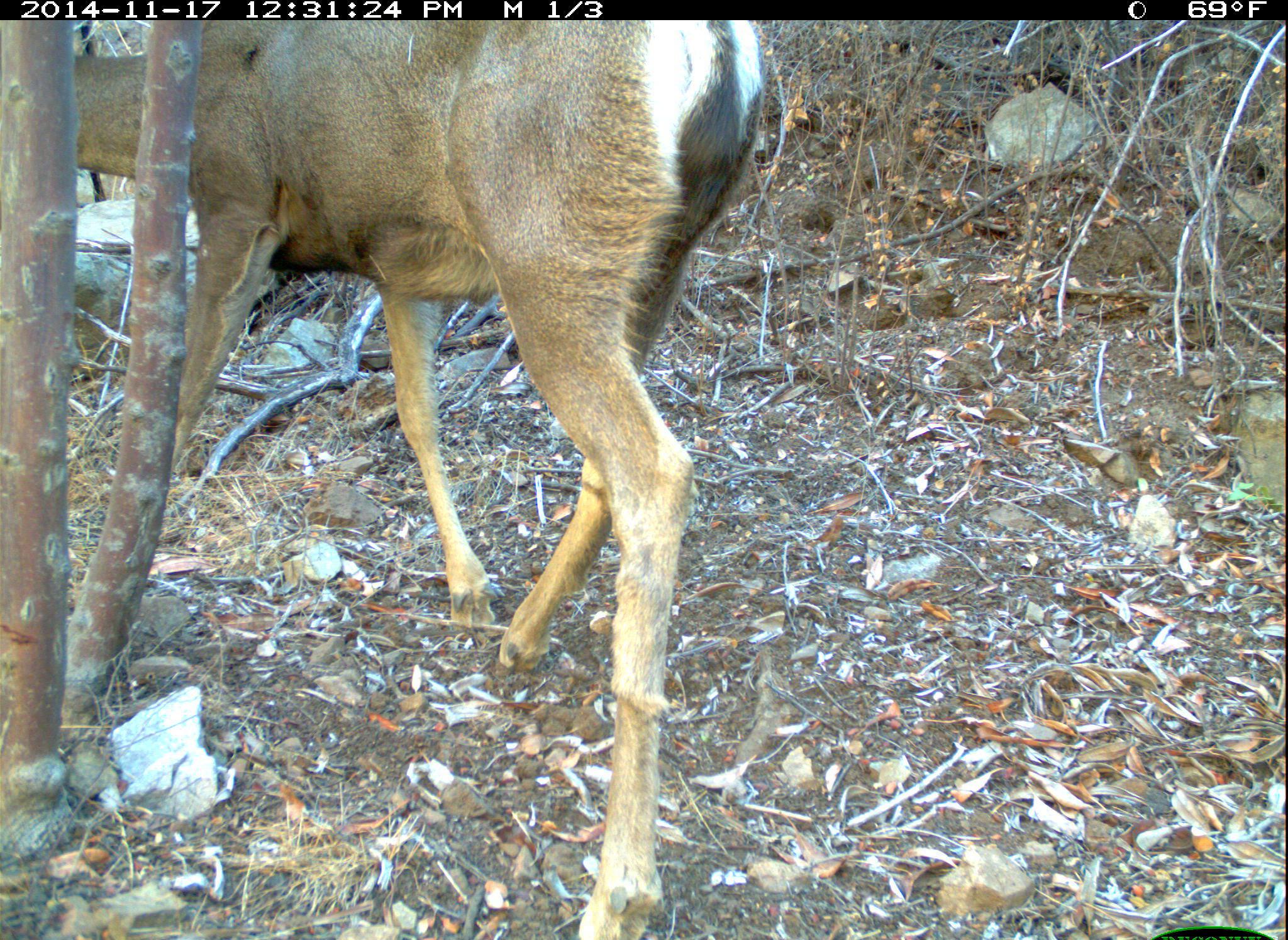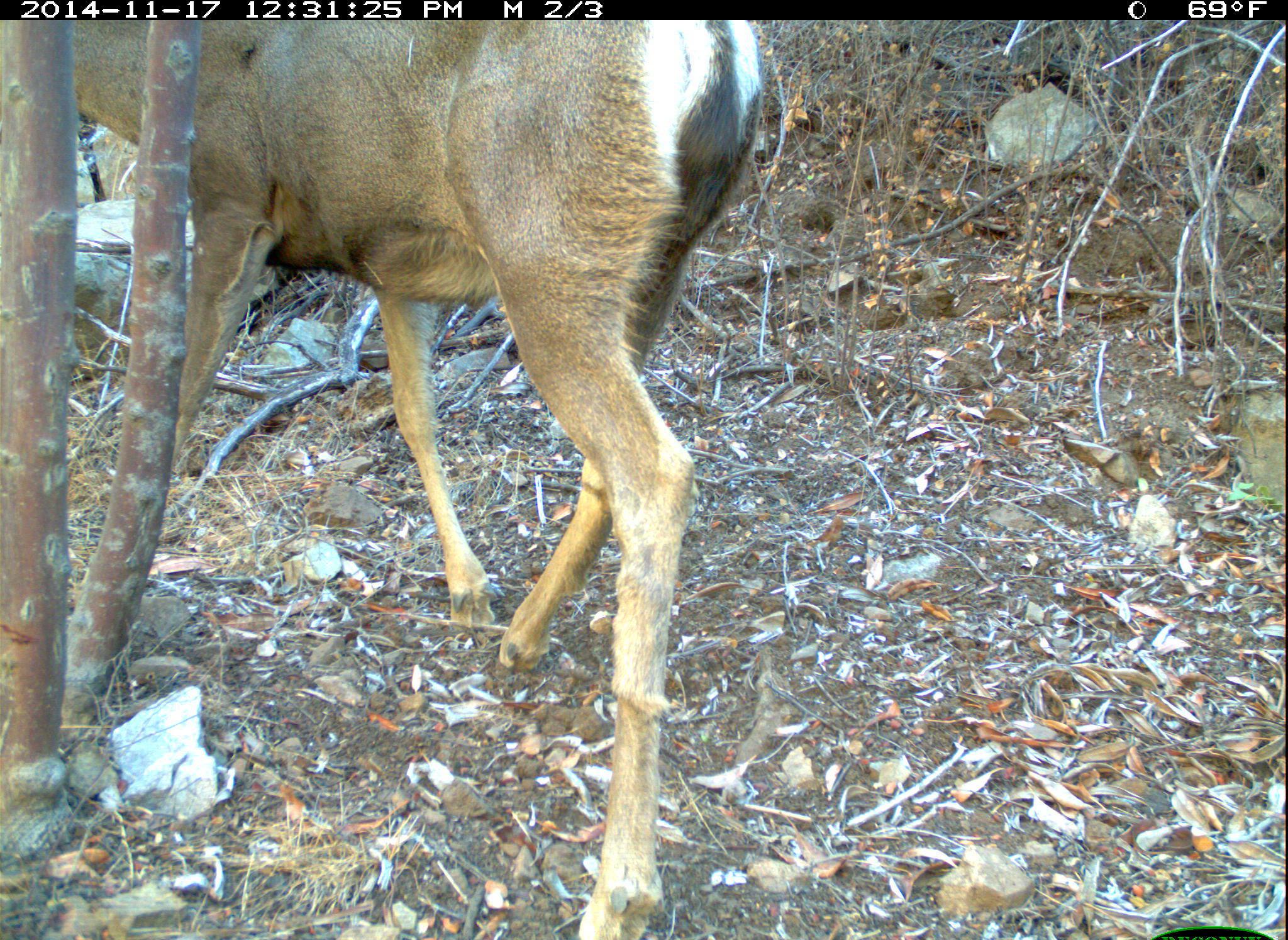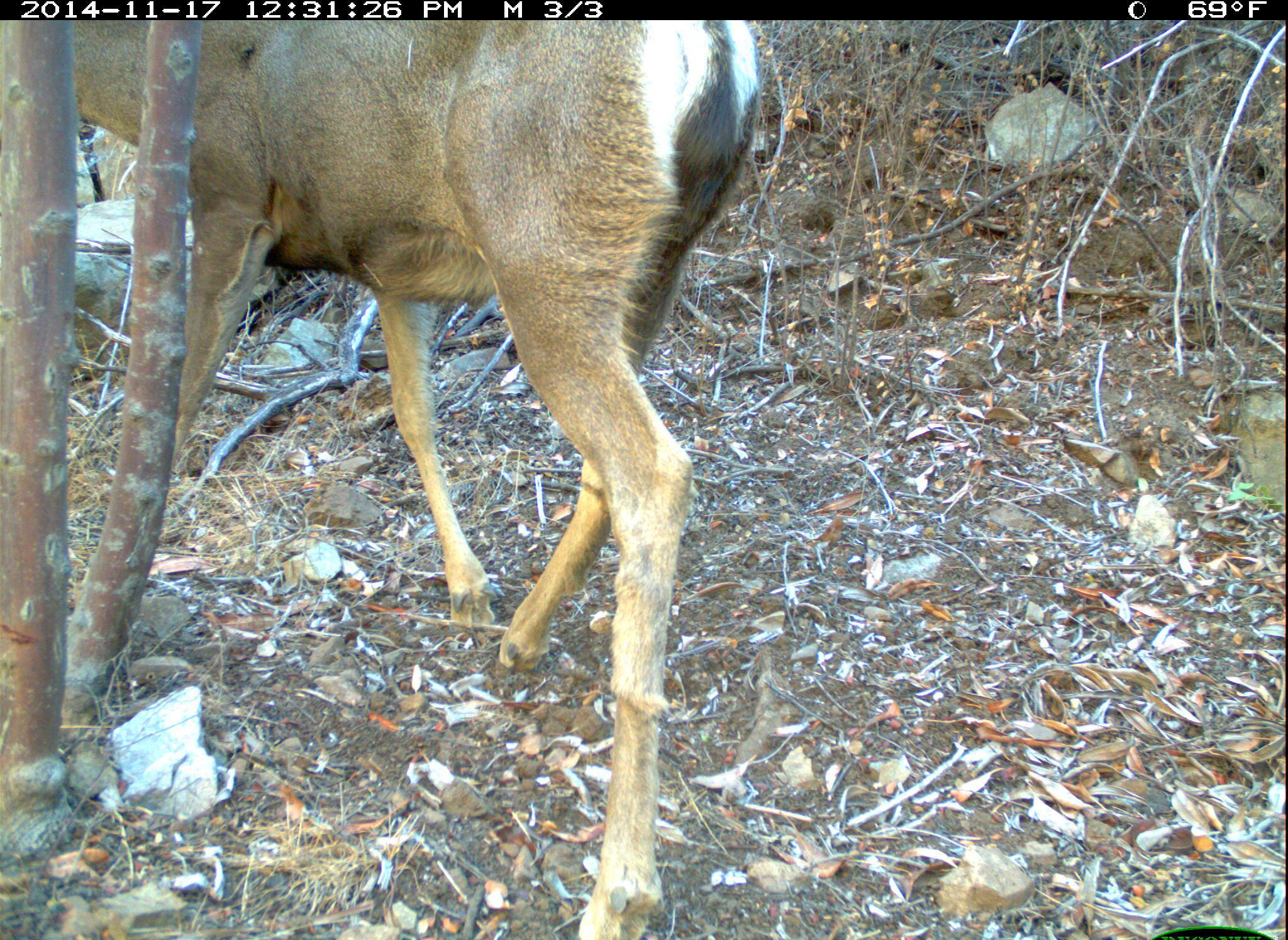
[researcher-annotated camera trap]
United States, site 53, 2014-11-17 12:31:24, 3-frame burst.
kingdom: Animalia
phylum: Chordata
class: Mammalia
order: Artiodactyla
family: Cervidae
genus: Odocoileus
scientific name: Odocoileus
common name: deer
Deer (Odocoileus).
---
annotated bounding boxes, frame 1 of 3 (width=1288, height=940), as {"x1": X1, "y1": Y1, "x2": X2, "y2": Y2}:
deer: {"x1": 0, "y1": 21, "x2": 764, "y2": 937}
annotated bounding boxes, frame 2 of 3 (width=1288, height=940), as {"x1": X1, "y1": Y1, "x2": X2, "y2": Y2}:
deer: {"x1": 0, "y1": 19, "x2": 767, "y2": 937}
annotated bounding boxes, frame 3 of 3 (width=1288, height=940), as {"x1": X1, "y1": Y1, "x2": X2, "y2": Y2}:
deer: {"x1": 2, "y1": 19, "x2": 762, "y2": 938}